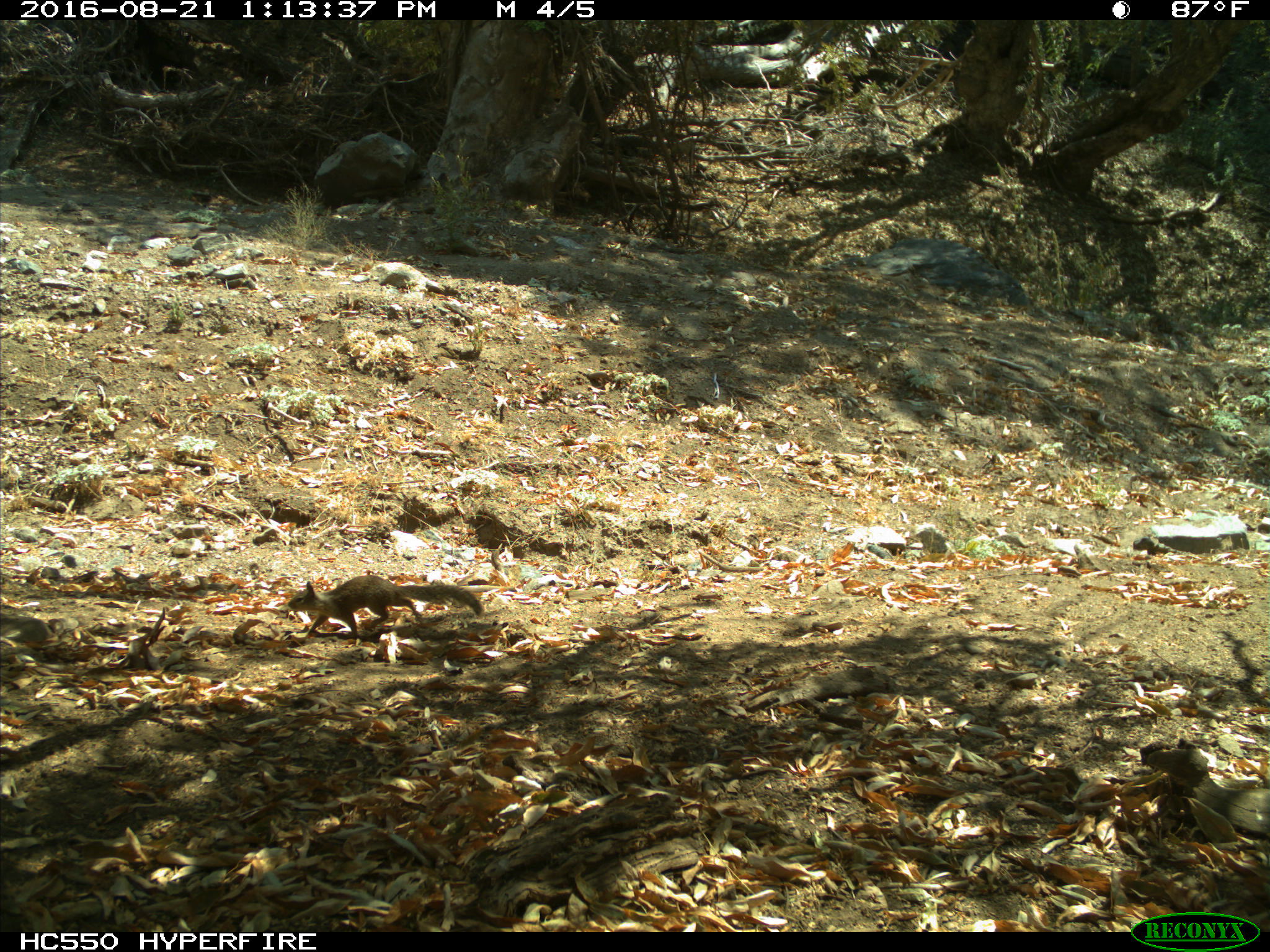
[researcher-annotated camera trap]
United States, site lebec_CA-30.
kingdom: Animalia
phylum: Chordata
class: Mammalia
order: Rodentia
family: Sciuridae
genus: Otospermophilus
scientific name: Otospermophilus beecheyi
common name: california ground squirrel